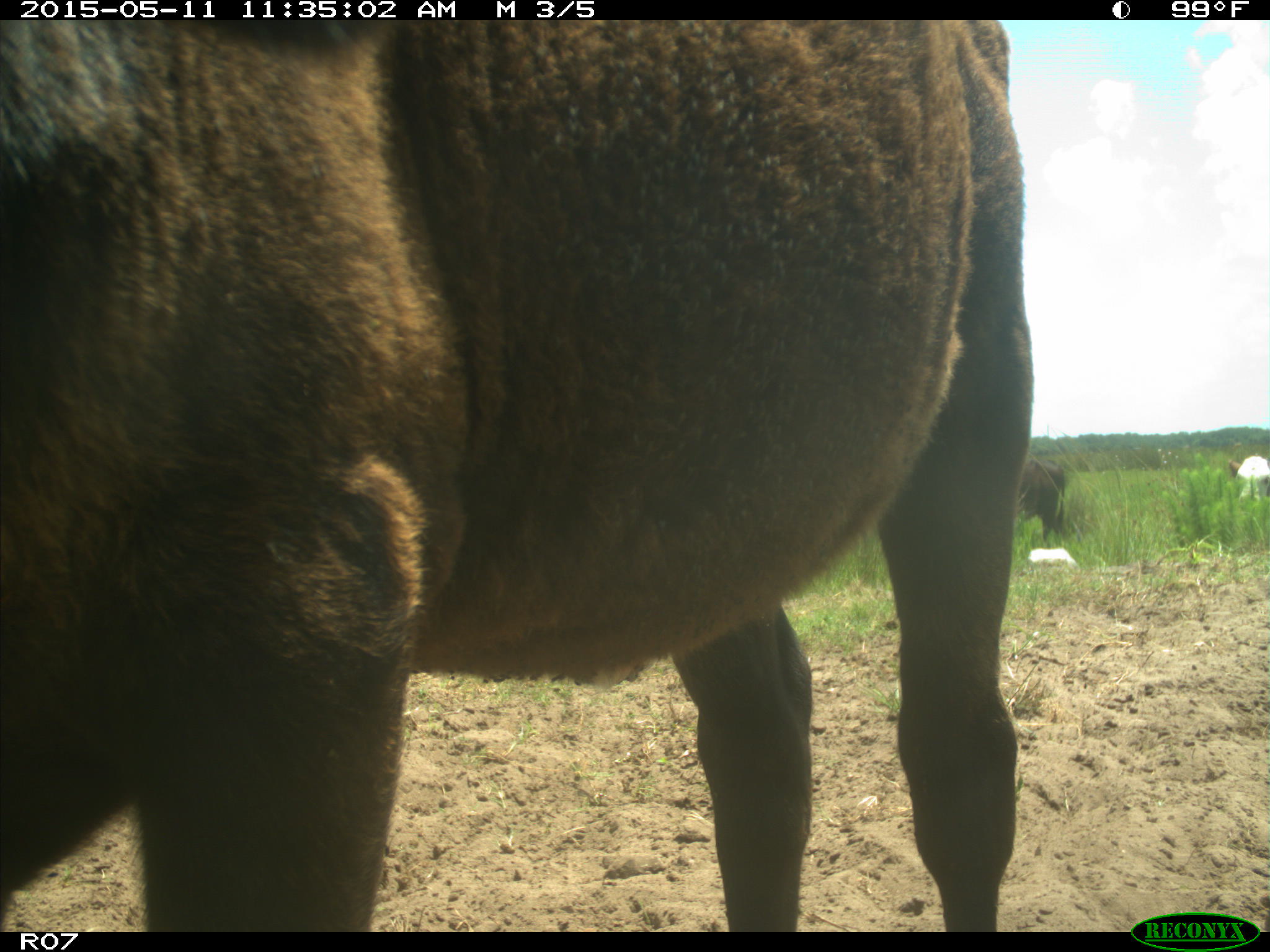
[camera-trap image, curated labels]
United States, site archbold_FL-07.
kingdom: Animalia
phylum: Chordata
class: Mammalia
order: Artiodactyla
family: Bovidae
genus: Bos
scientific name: Bos taurus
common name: domestic cow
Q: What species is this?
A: Bos taurus (domestic cow).